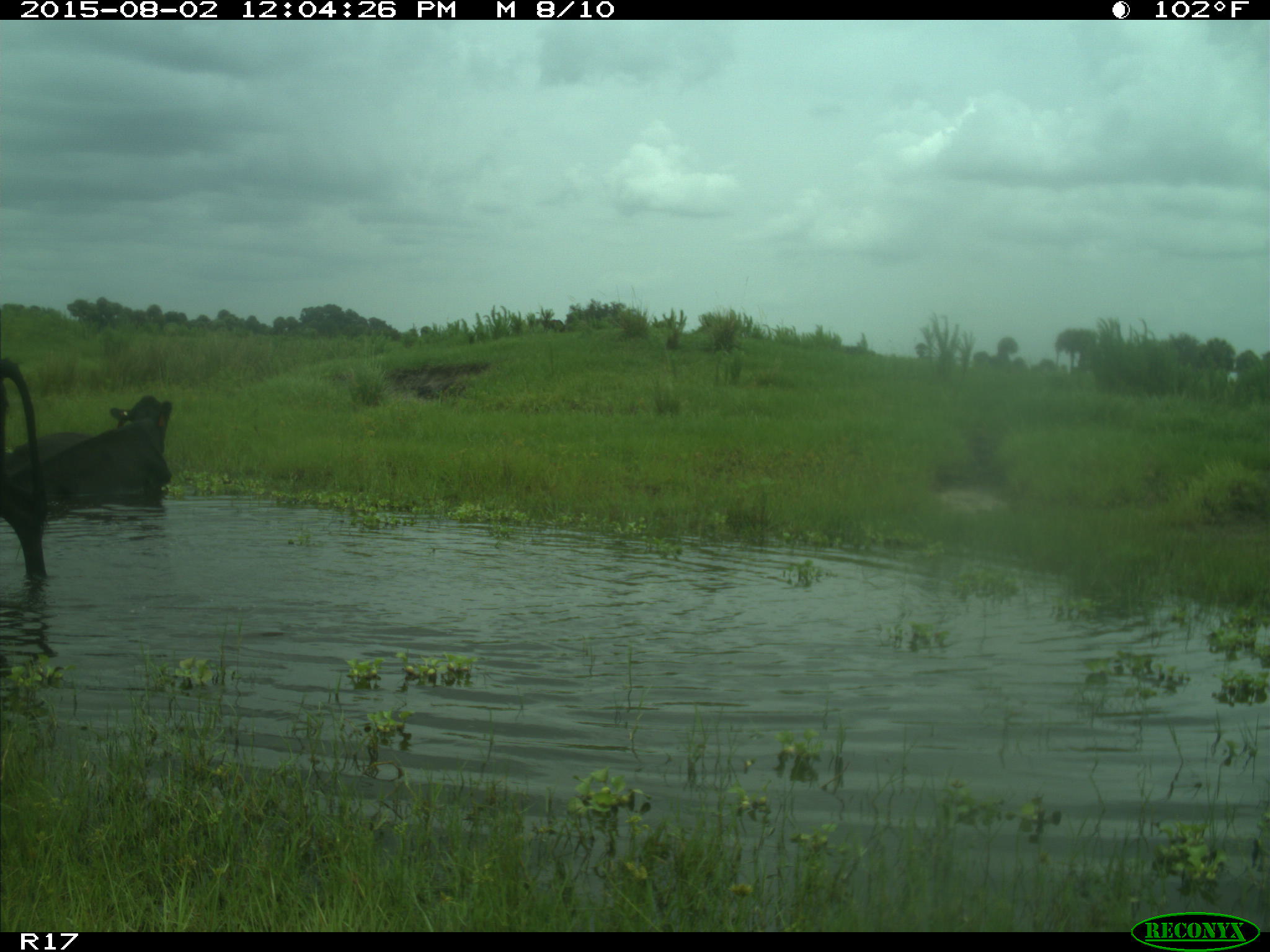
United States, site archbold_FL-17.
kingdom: Animalia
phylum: Chordata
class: Mammalia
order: Artiodactyla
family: Bovidae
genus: Bos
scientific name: Bos taurus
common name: domestic cow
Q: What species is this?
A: Bos taurus (domestic cow).